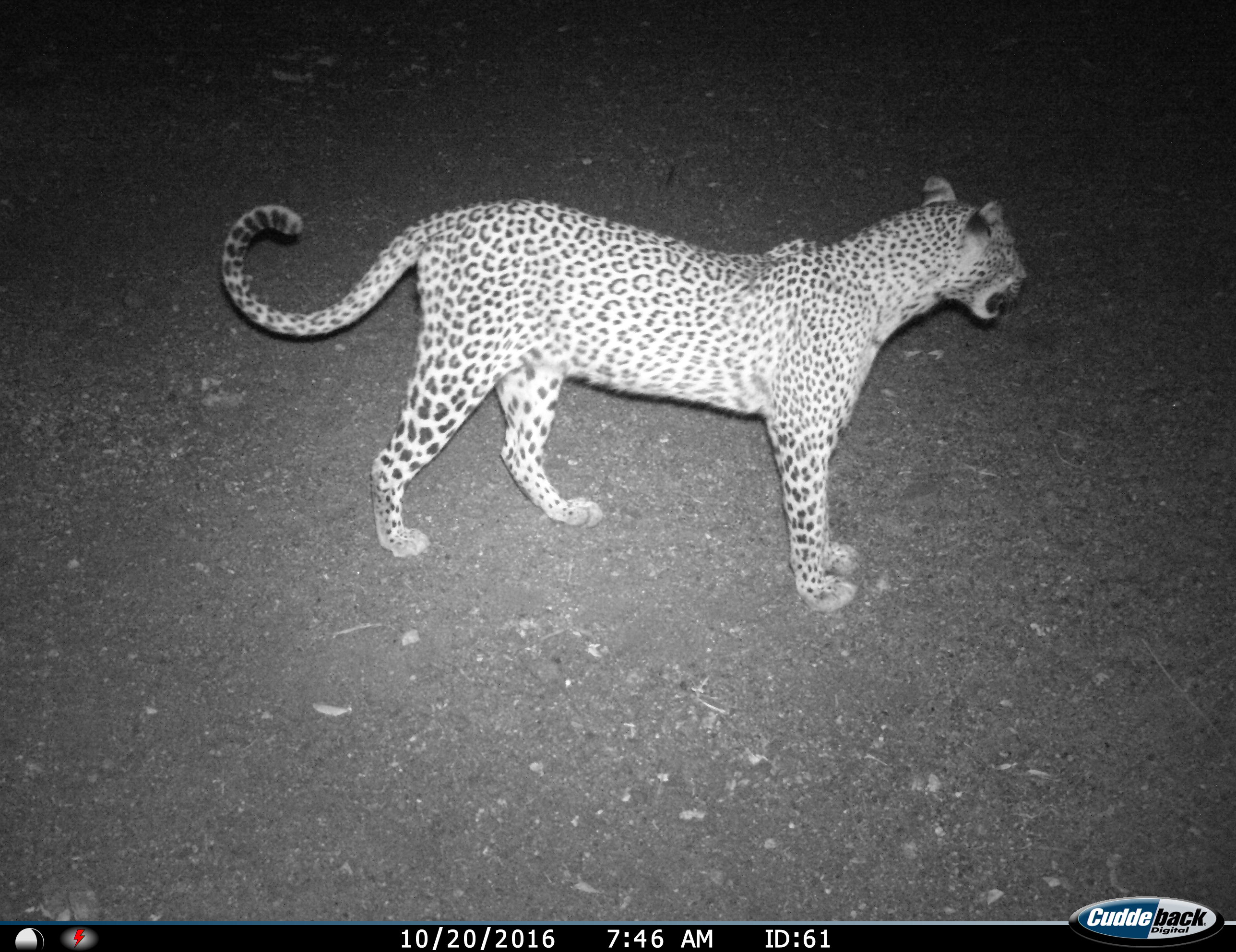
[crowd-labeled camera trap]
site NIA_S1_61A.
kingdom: Animalia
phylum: Chordata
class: Mammalia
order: Carnivora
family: Felidae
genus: Panthera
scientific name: Panthera pardus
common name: leopard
Leopard (Panthera pardus), count 1. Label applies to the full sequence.